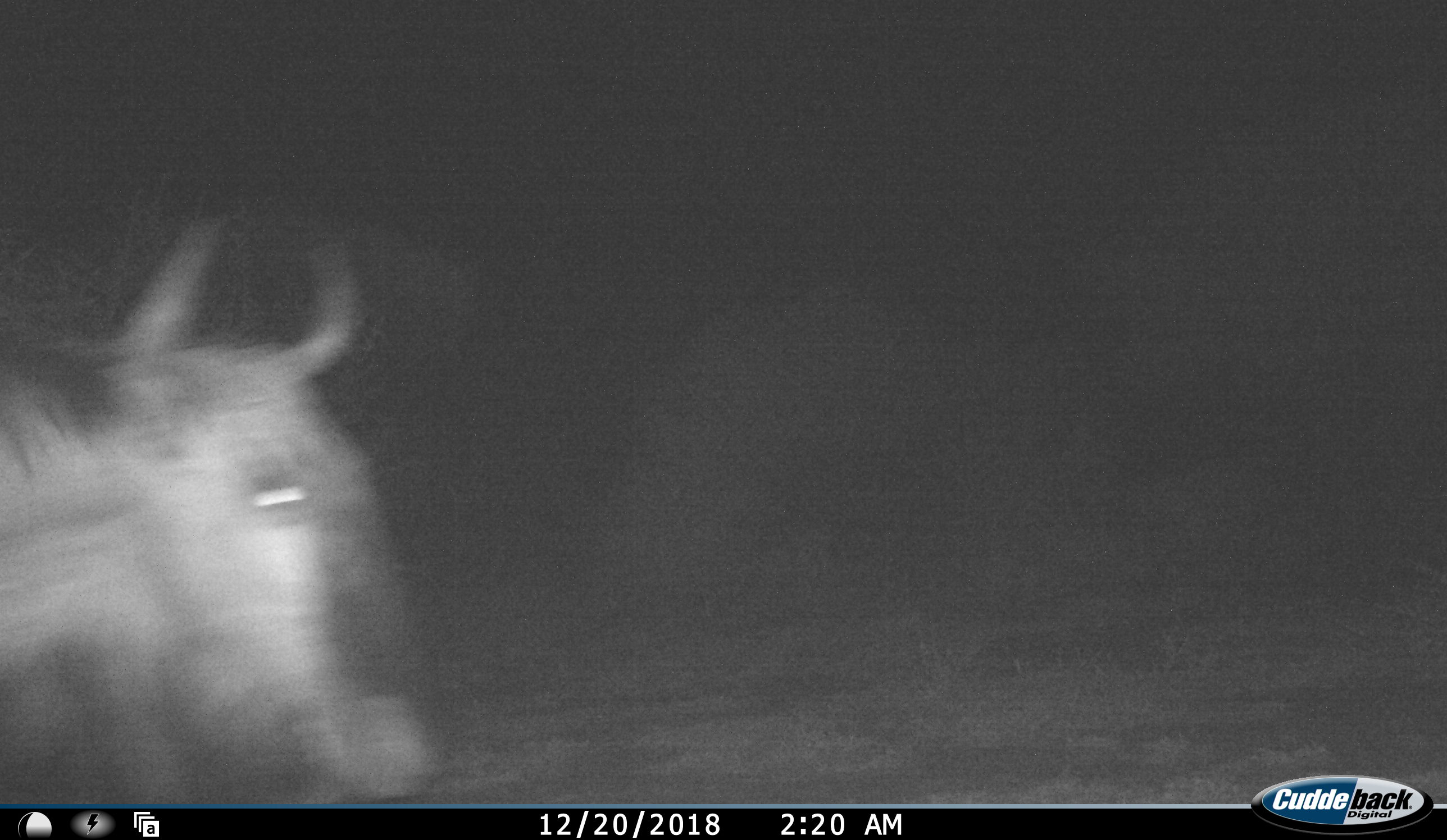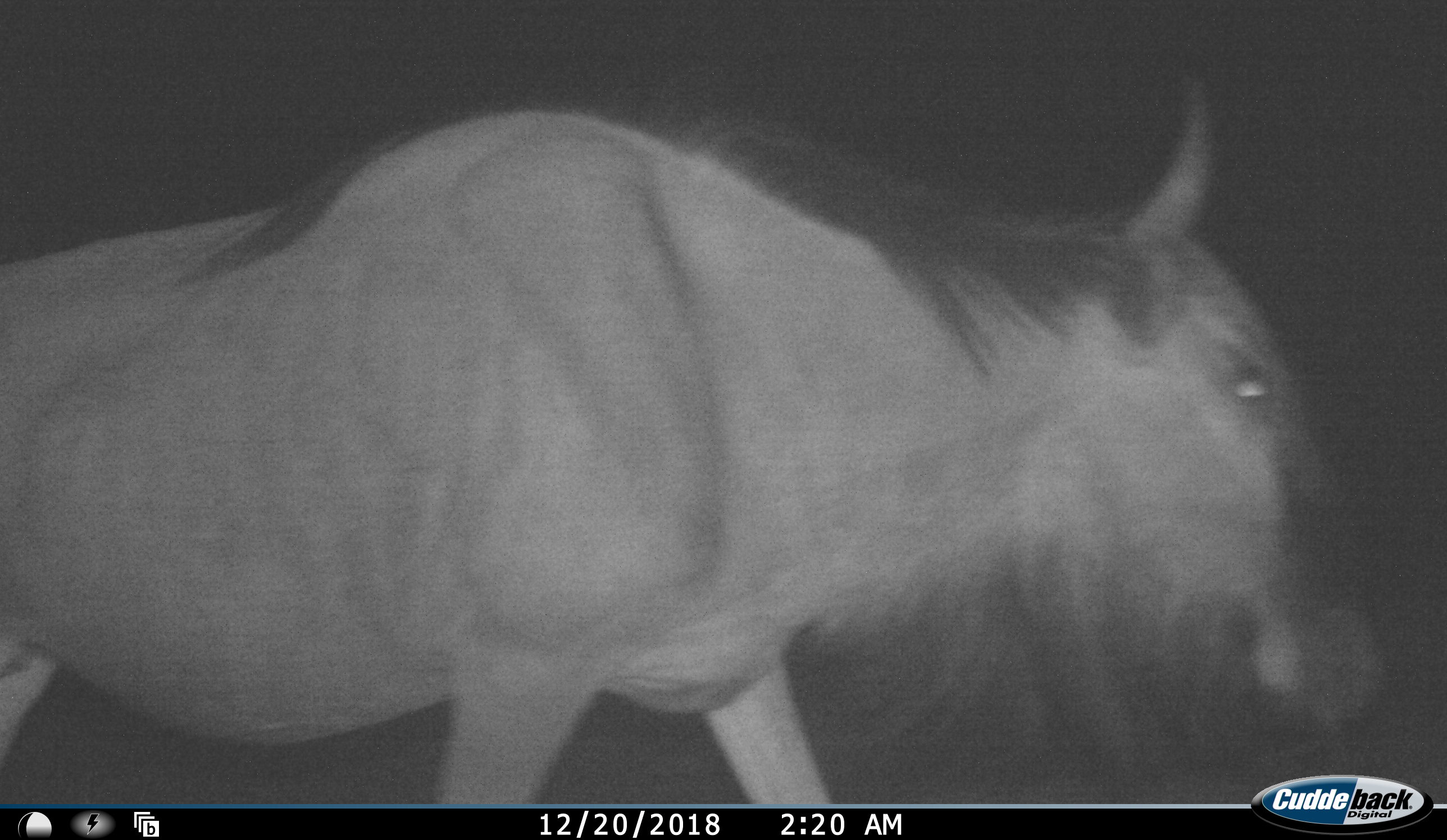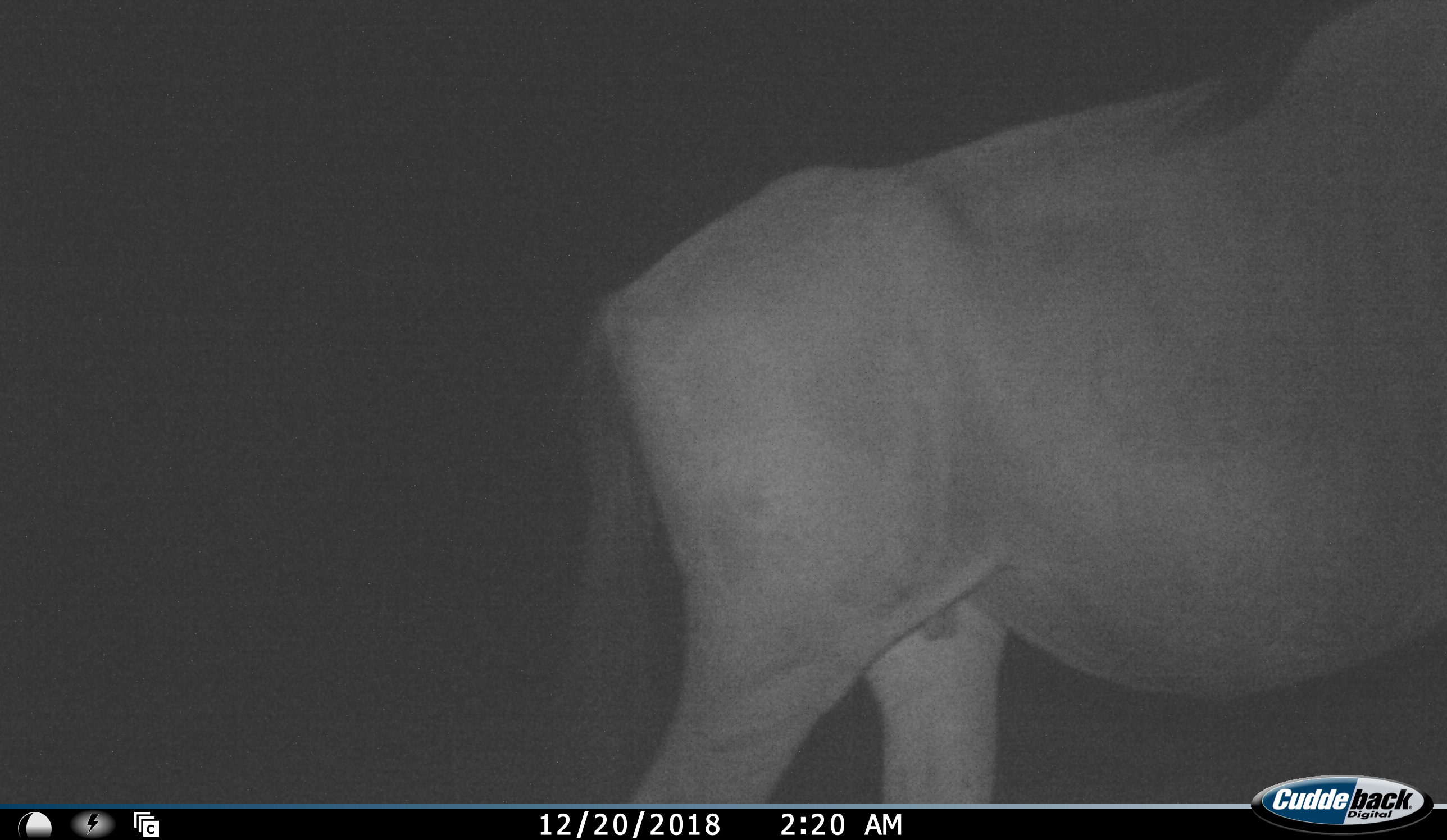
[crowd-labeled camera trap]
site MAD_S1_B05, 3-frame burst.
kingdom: Animalia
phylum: Chordata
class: Mammalia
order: Artiodactyla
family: Bovidae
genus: Connochaetes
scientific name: Connochaetes taurinus taurinus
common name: blue wildebeest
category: wildebeestblue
Wildebeestblue (blue wildebeest) (Connochaetes taurinus taurinus), count 1. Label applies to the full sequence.